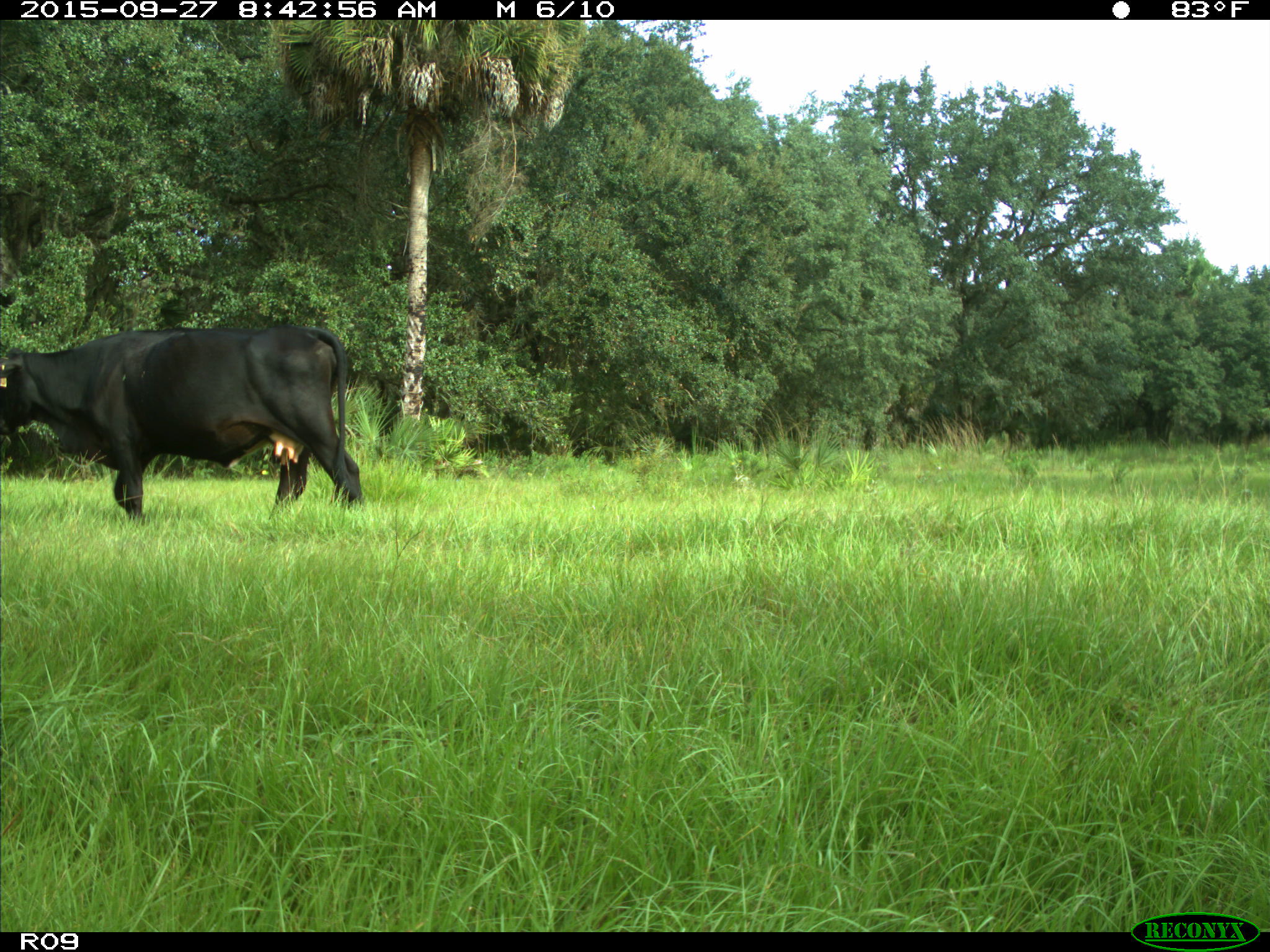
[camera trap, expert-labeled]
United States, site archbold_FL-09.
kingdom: Animalia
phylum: Chordata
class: Mammalia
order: Artiodactyla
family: Bovidae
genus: Bos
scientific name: Bos taurus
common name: domestic cow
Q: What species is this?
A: Bos taurus (domestic cow).